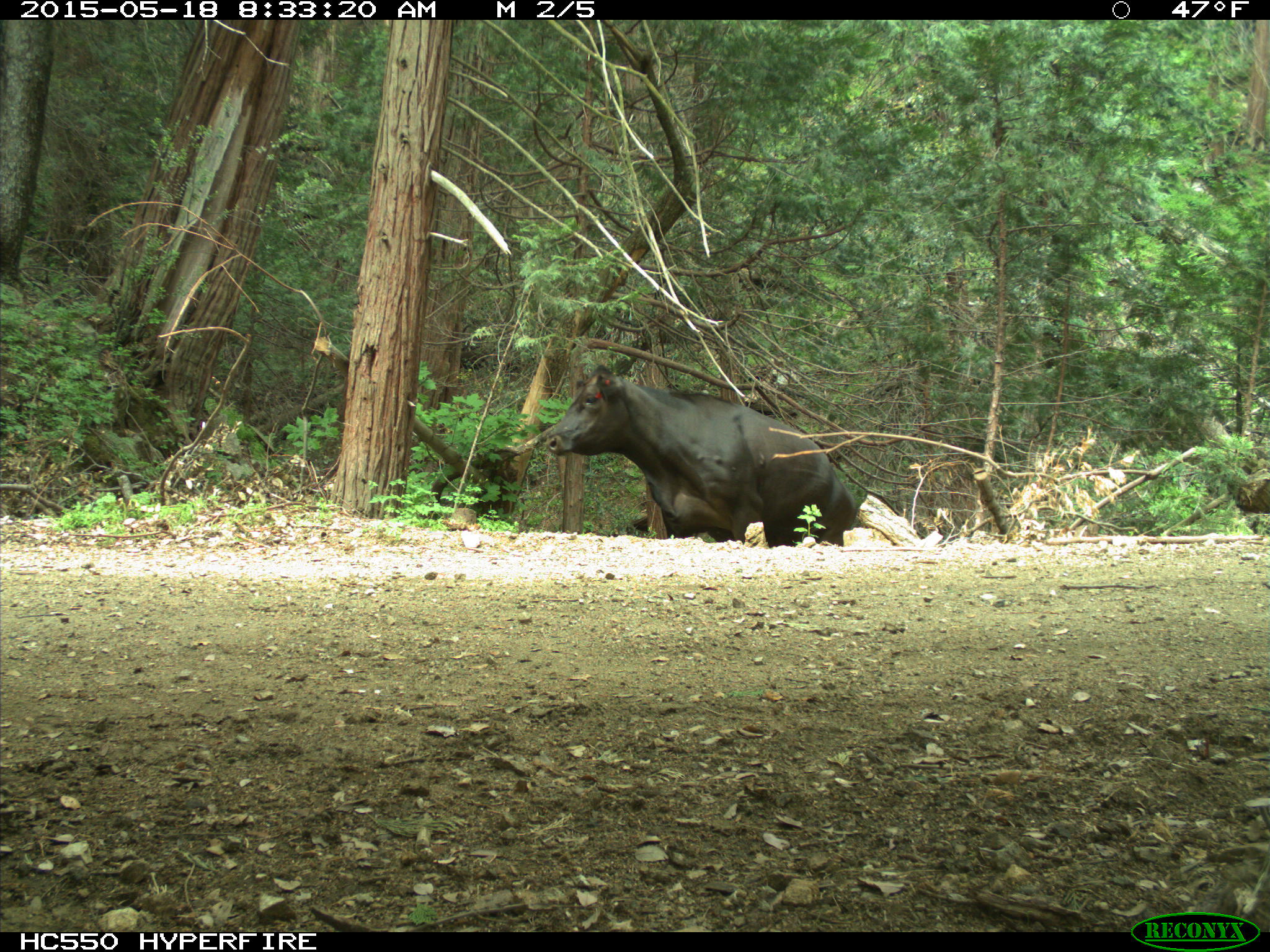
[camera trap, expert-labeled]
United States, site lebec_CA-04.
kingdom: Animalia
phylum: Chordata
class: Mammalia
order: Artiodactyla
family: Bovidae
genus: Bos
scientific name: Bos taurus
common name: domestic cow